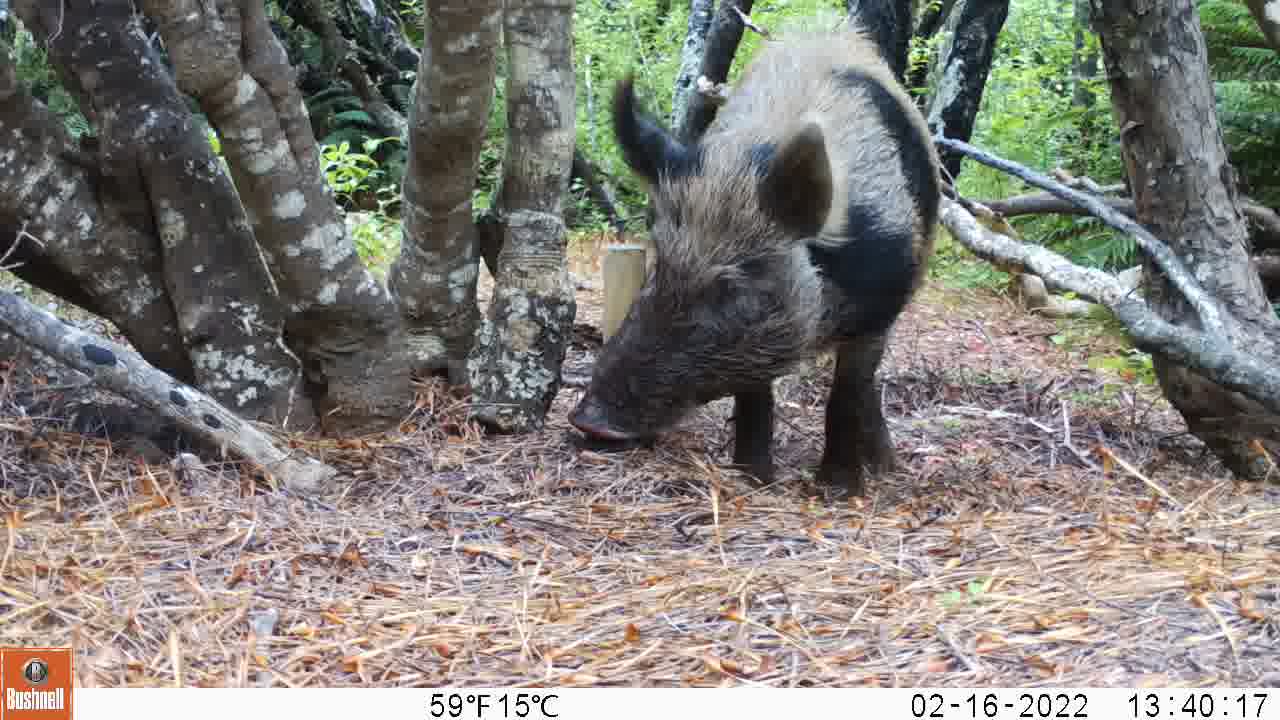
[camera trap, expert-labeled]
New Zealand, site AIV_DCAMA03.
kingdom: Animalia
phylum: Chordata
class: Mammalia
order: Artiodactyla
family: Suidae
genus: Sus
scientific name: Sus scrofa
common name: pig